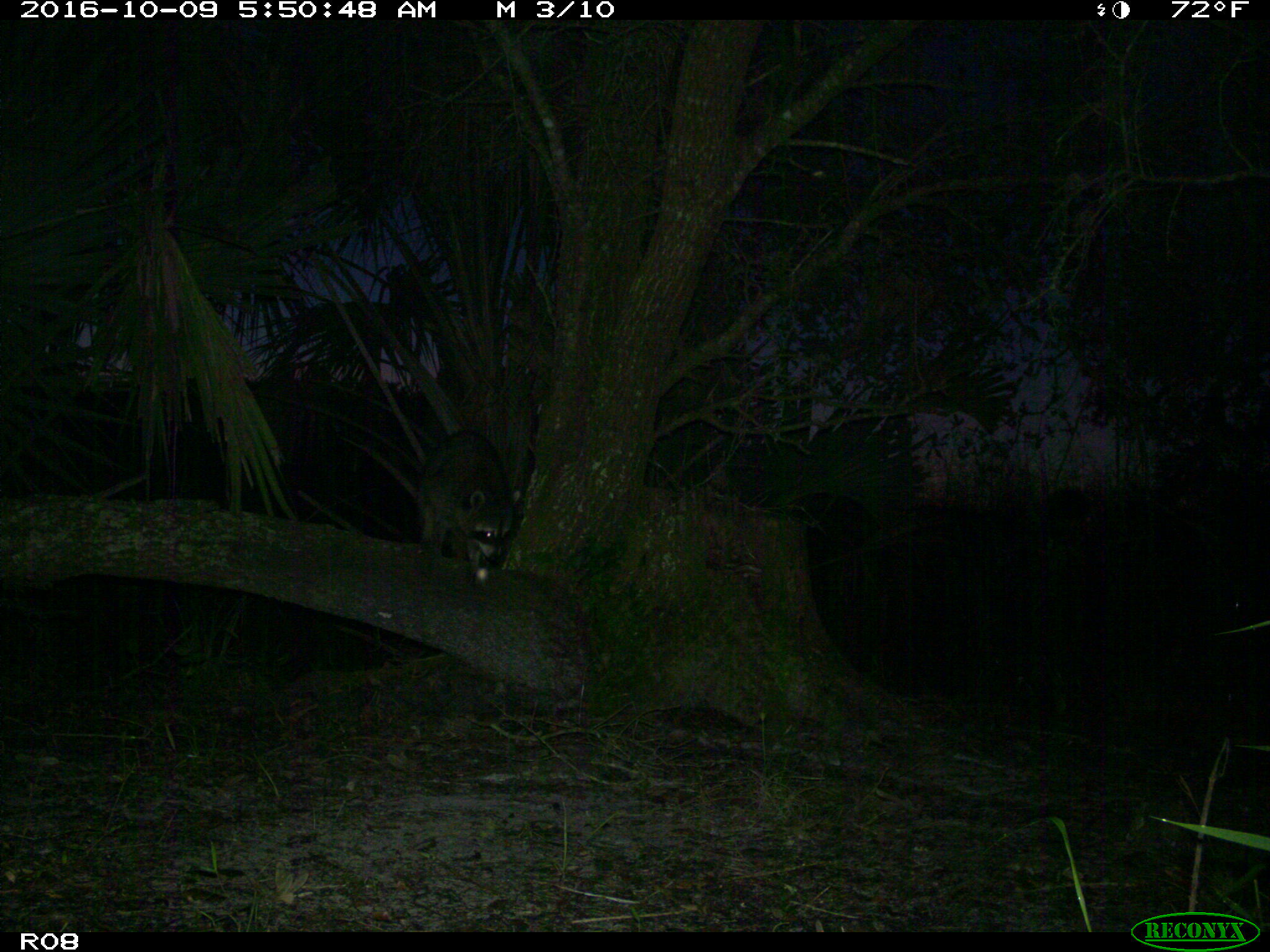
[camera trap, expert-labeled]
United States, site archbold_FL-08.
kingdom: Animalia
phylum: Chordata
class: Mammalia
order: Carnivora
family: Procyonidae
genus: Procyon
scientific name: Procyon lotor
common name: common raccoon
Procyon lotor (common raccoon).